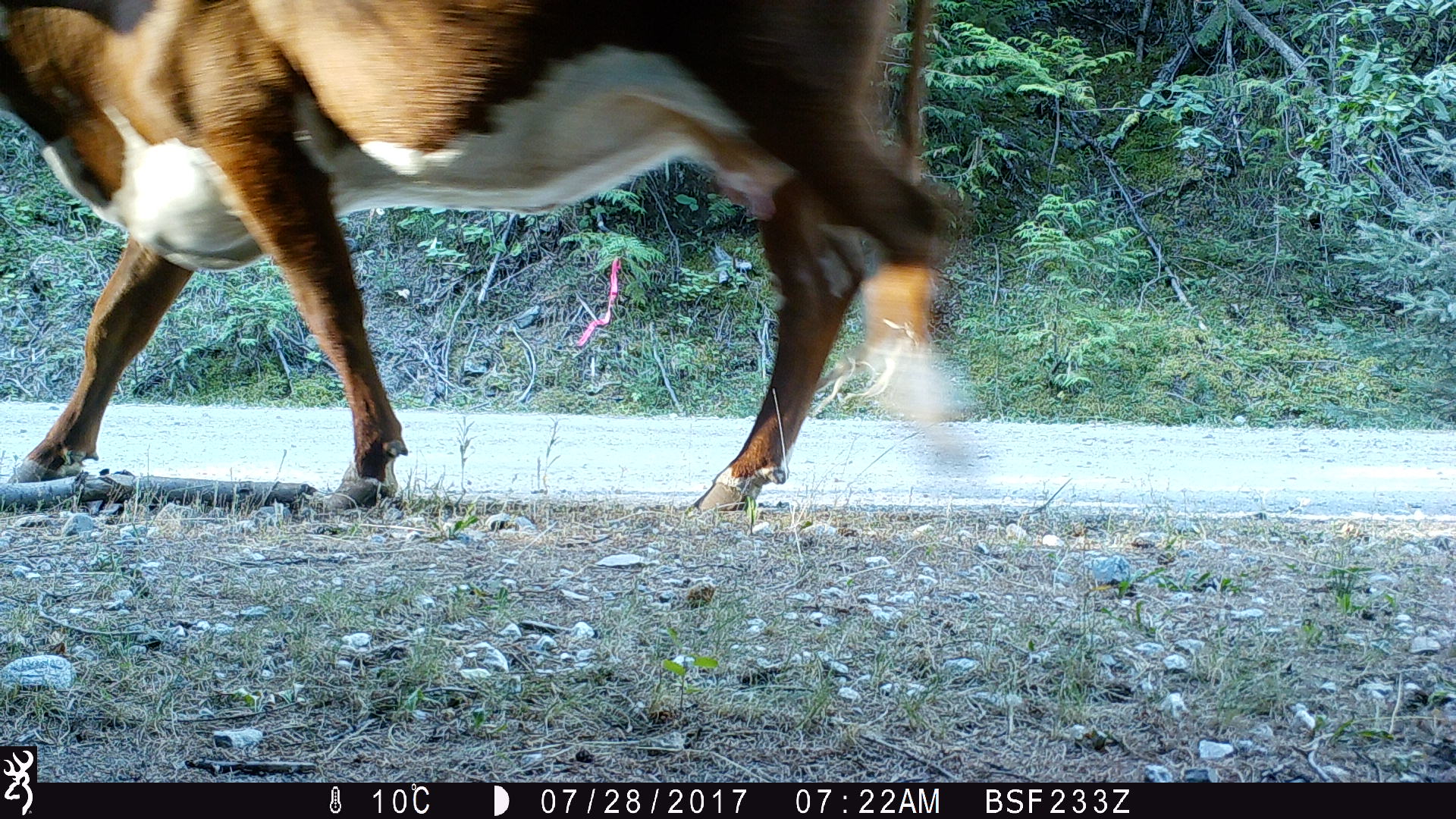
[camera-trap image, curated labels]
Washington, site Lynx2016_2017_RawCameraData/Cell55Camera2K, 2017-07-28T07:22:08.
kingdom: Animalia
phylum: Chordata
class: Mammalia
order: Artiodactyla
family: Bovidae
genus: Bos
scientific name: Bos taurus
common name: domestic cattle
Domestic cattle (Bos taurus). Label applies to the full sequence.